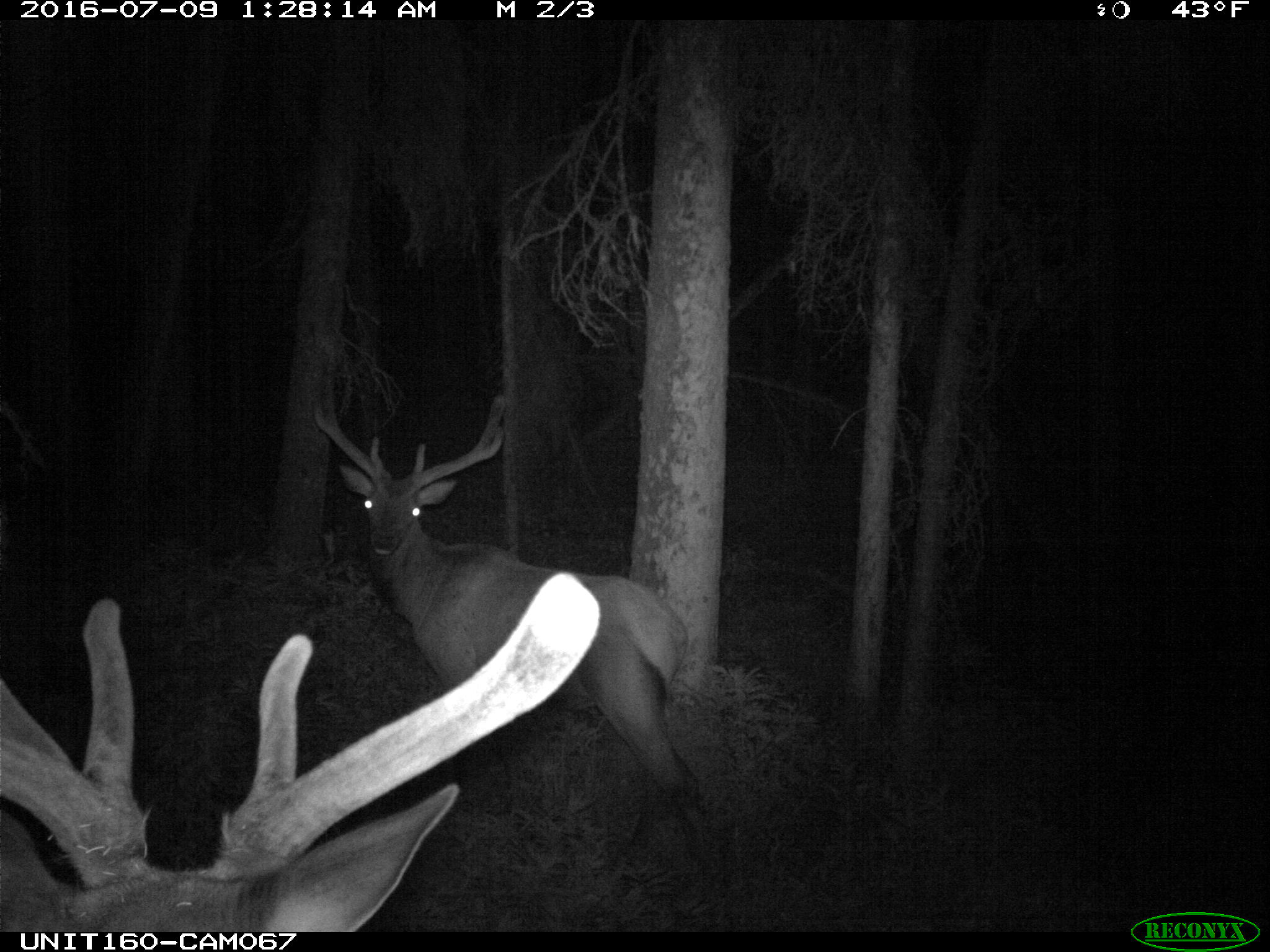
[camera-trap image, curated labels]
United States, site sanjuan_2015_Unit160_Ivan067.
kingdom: Animalia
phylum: Chordata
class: Mammalia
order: Artiodactyla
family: Cervidae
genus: Cervus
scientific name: Cervus elaphus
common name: red deer